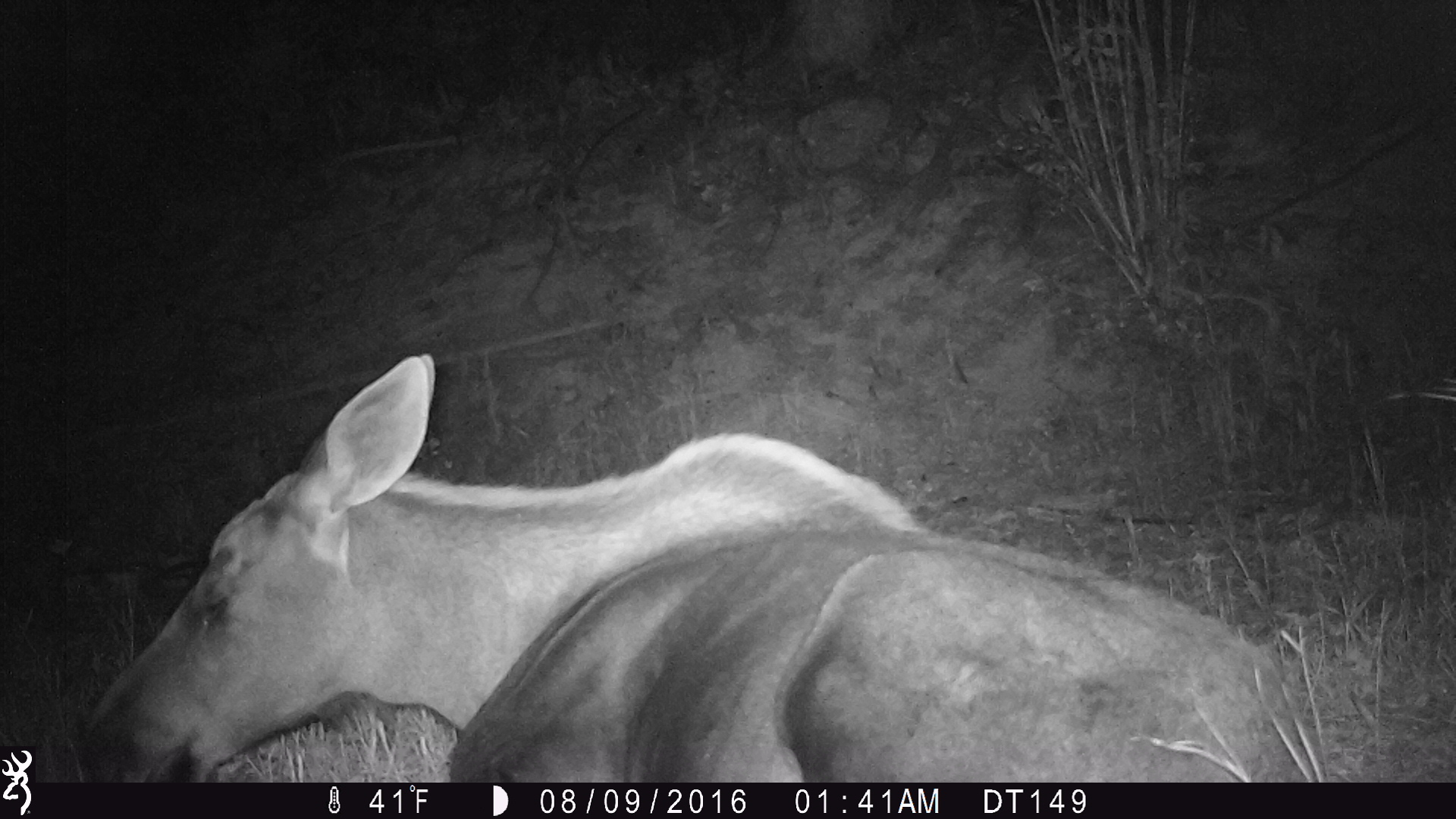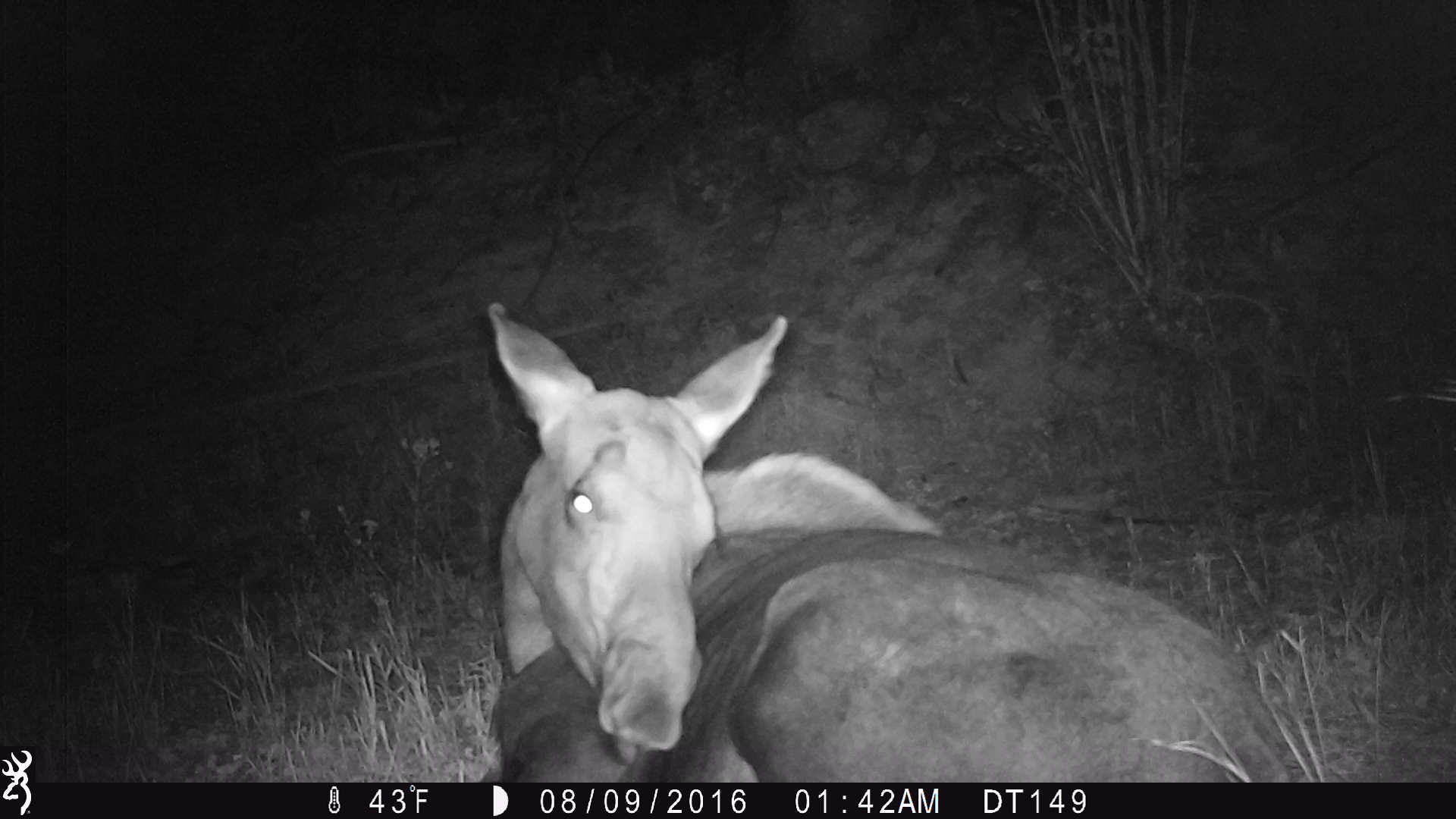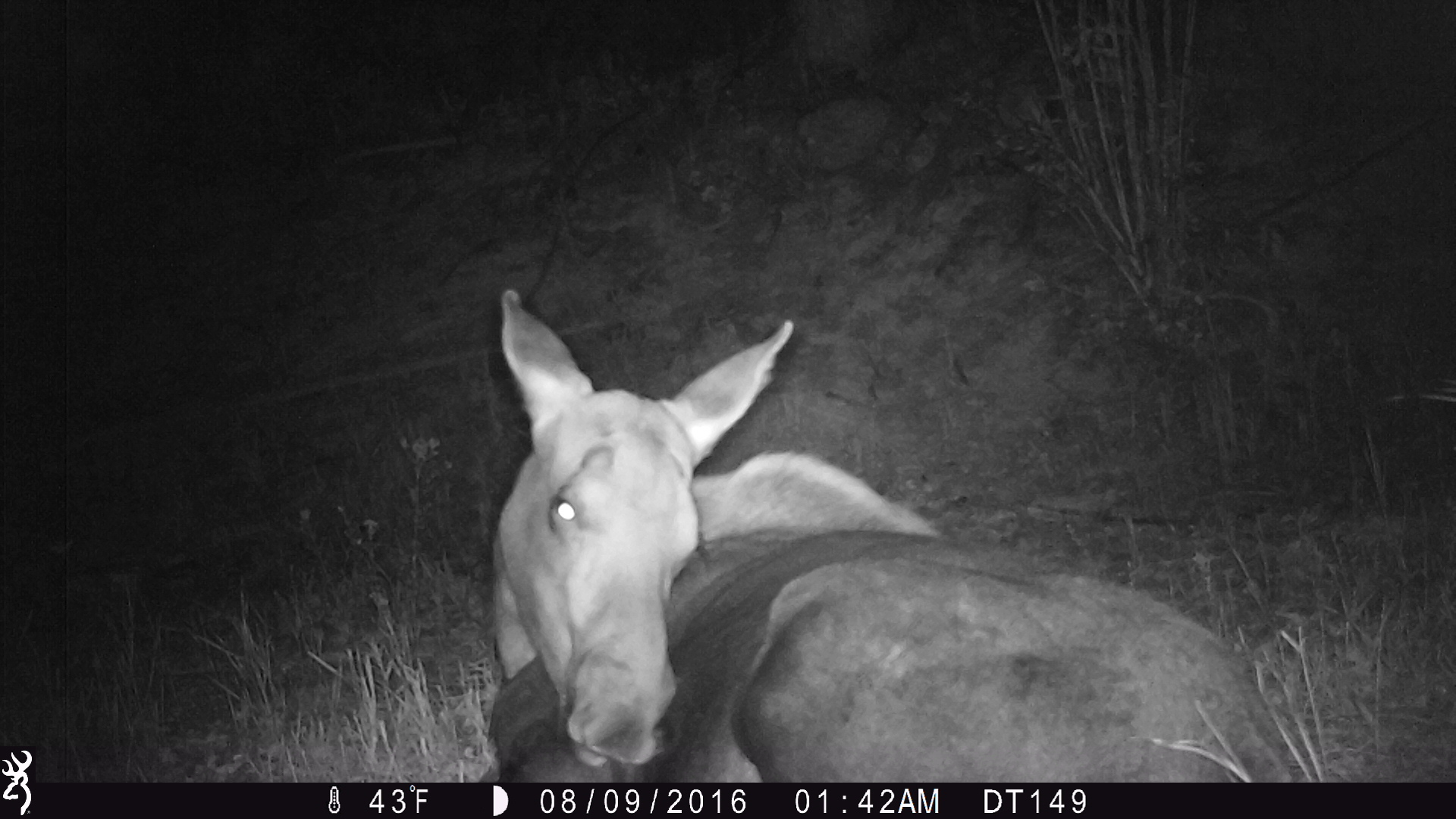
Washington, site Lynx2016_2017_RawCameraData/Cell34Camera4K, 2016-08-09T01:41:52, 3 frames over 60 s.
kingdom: Animalia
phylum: Chordata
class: Mammalia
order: Artiodactyla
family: Cervidae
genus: Alces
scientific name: Alces alces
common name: moose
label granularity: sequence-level